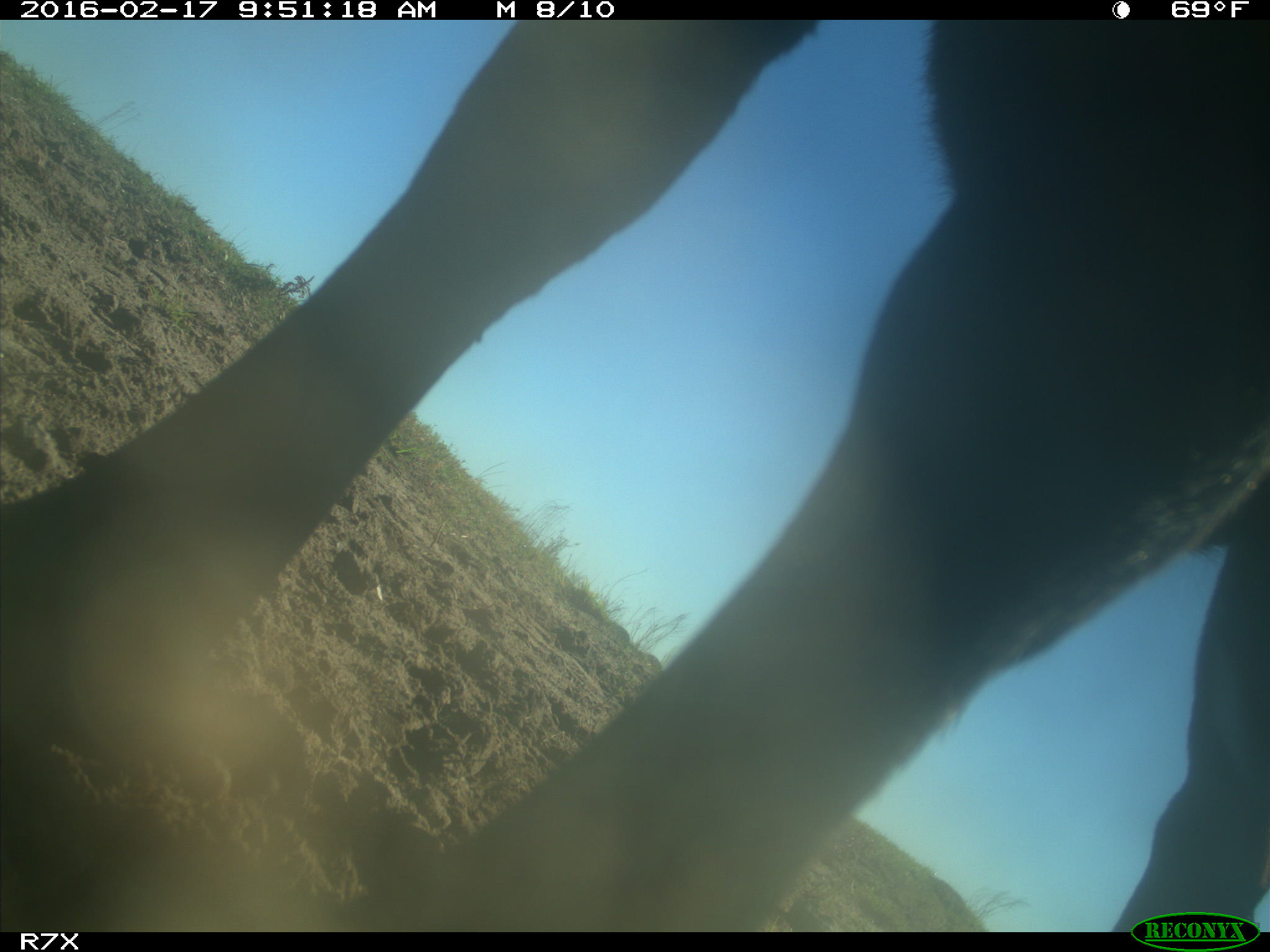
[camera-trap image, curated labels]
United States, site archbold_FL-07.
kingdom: Animalia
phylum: Chordata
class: Mammalia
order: Artiodactyla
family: Bovidae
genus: Bos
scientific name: Bos taurus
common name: domestic cow